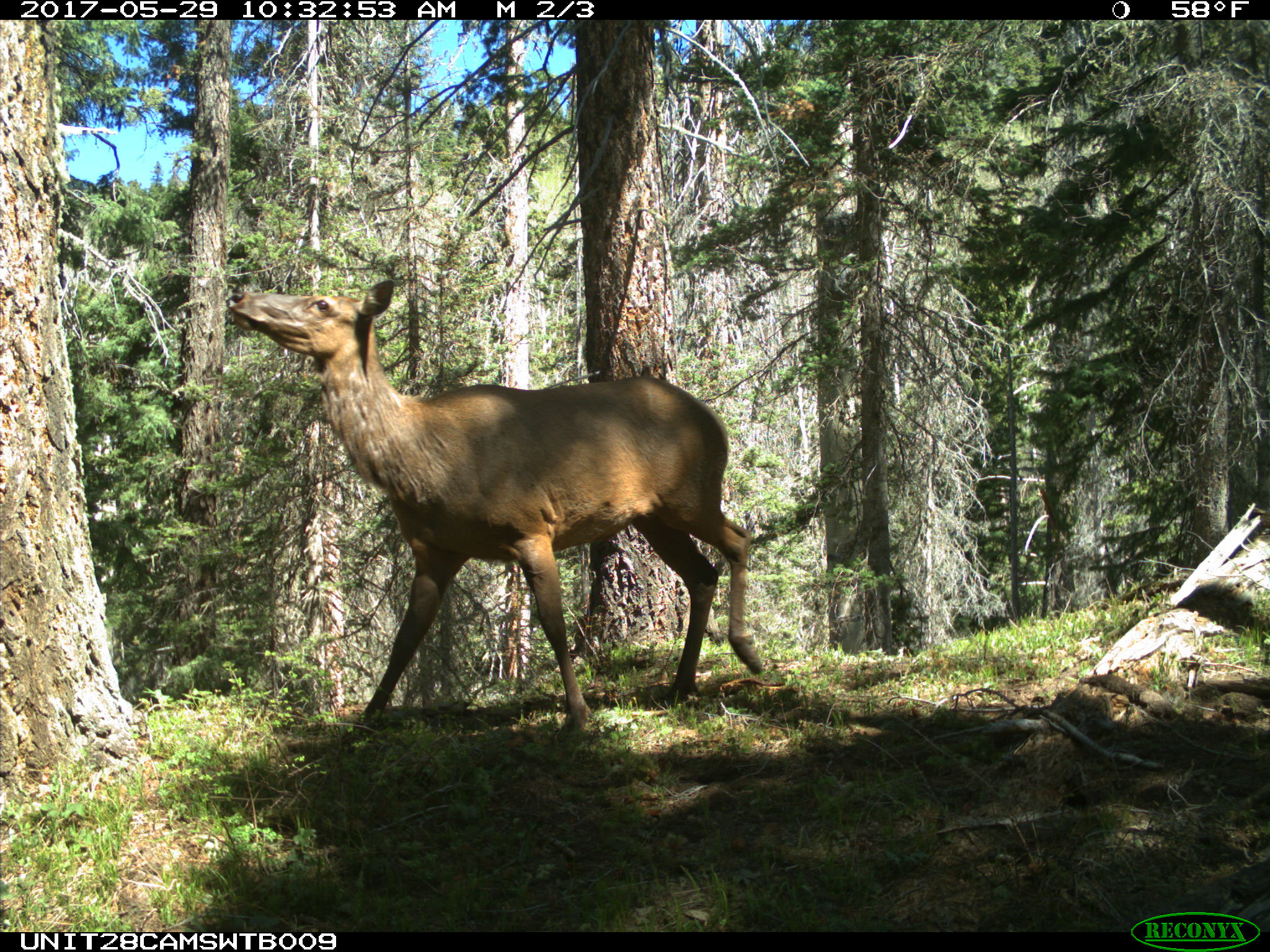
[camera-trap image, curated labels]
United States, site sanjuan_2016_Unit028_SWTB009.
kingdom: Animalia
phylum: Chordata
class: Mammalia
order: Artiodactyla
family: Cervidae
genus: Cervus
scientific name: Cervus elaphus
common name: red deer